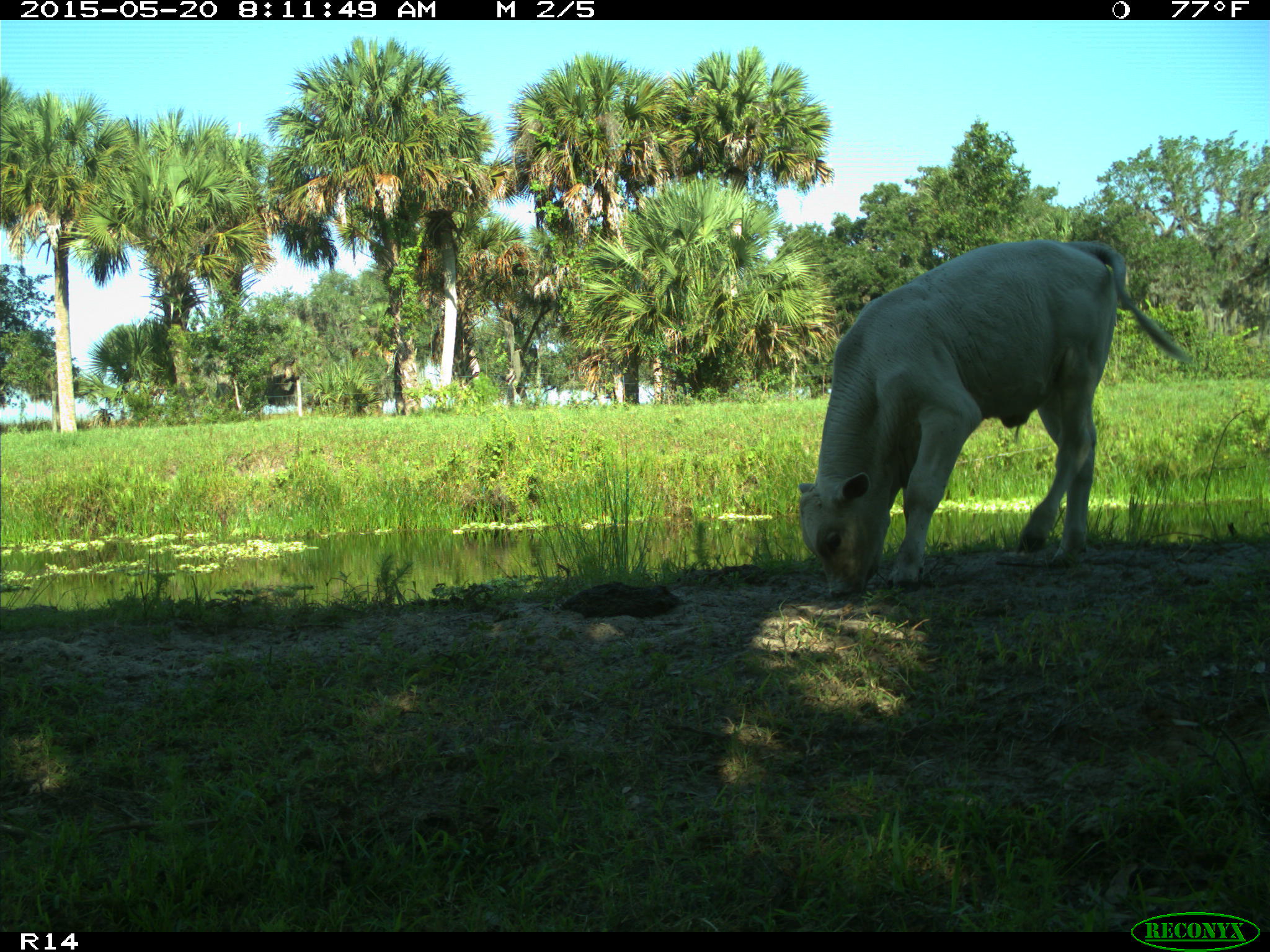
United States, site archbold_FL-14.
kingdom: Animalia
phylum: Chordata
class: Mammalia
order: Artiodactyla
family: Bovidae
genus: Bos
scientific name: Bos taurus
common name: domestic cow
Bos taurus (domestic cow).